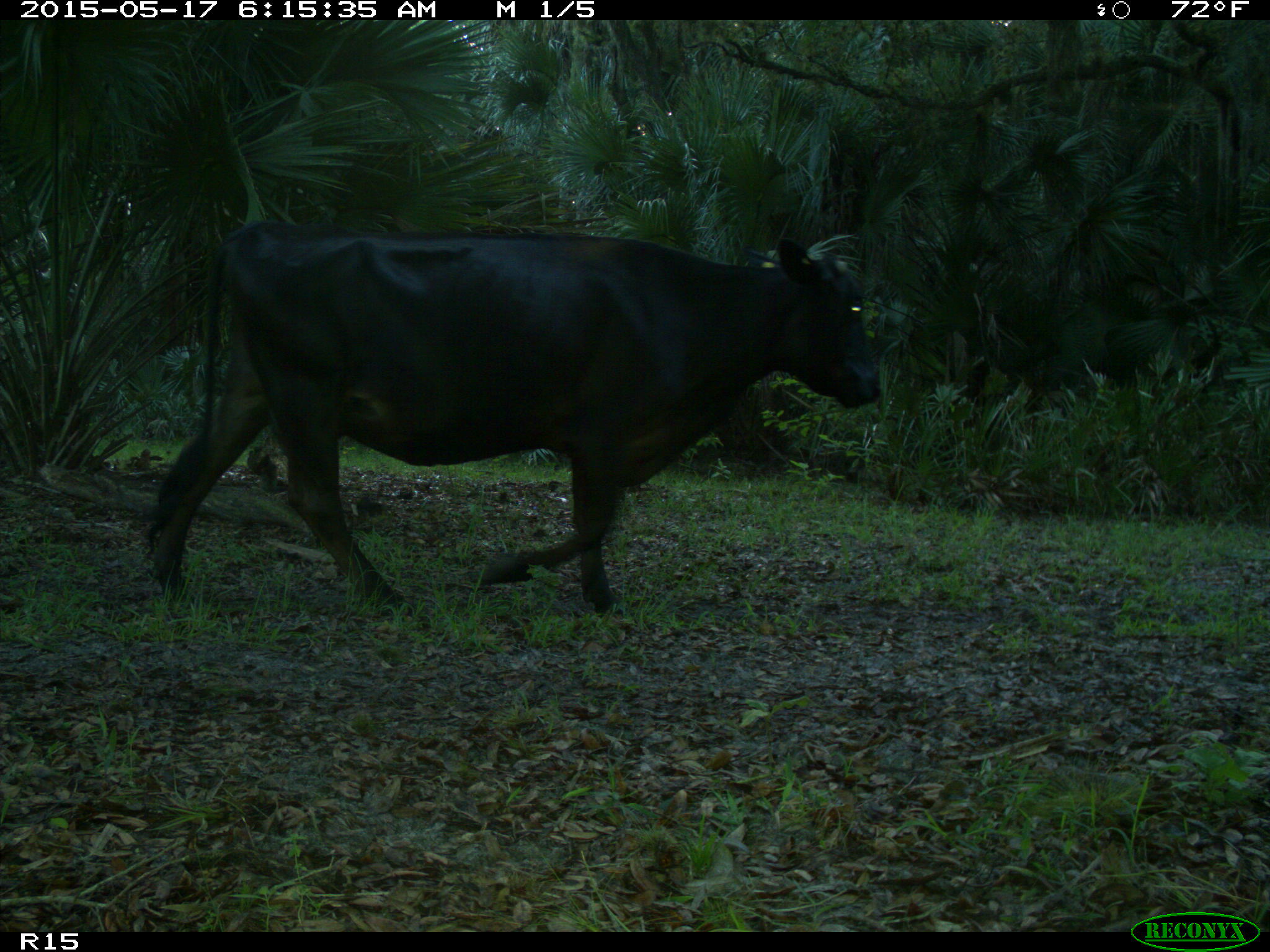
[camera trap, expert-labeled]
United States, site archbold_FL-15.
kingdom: Animalia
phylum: Chordata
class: Mammalia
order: Artiodactyla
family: Bovidae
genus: Bos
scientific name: Bos taurus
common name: domestic cow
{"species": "Bos taurus (domestic cow)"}